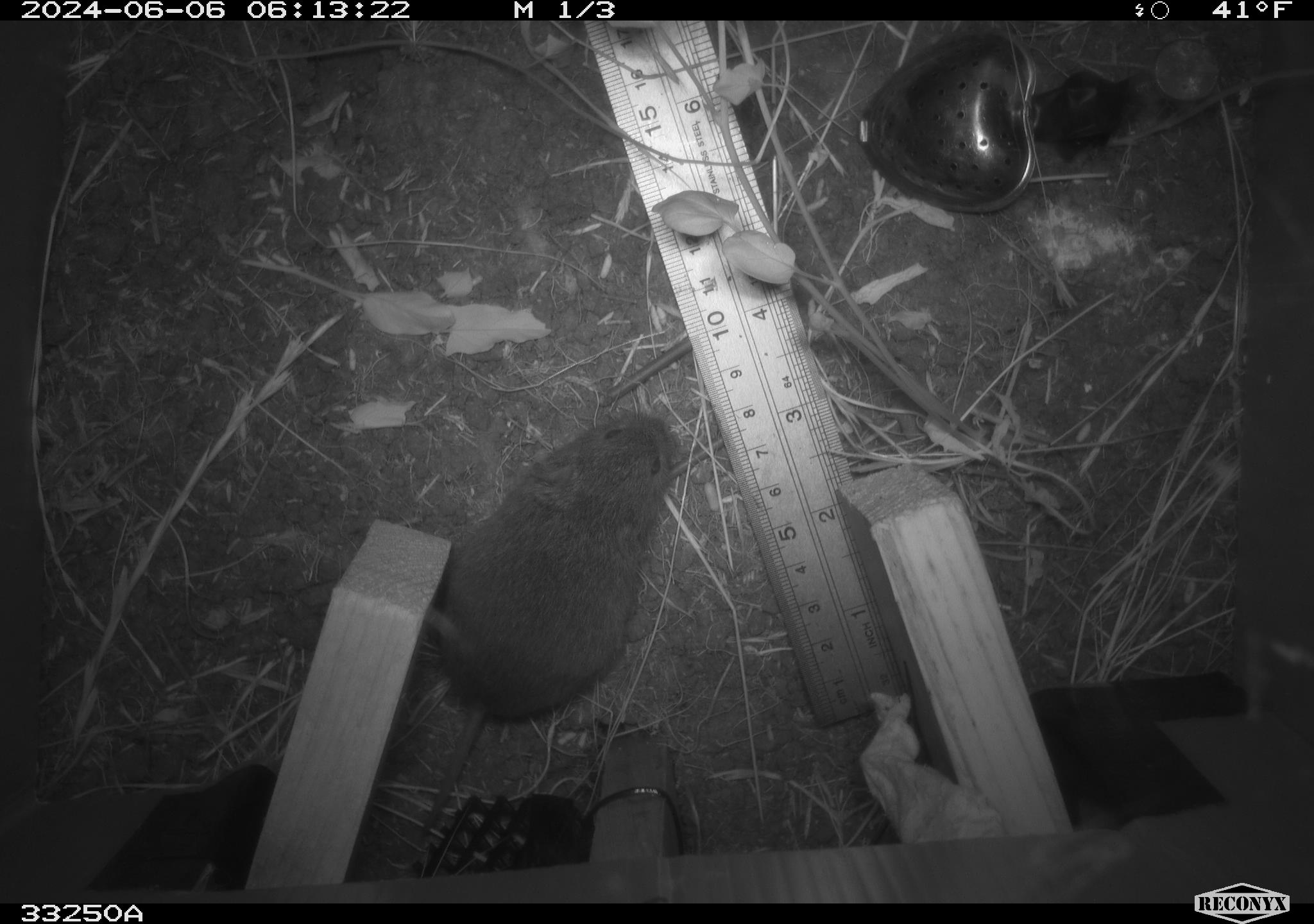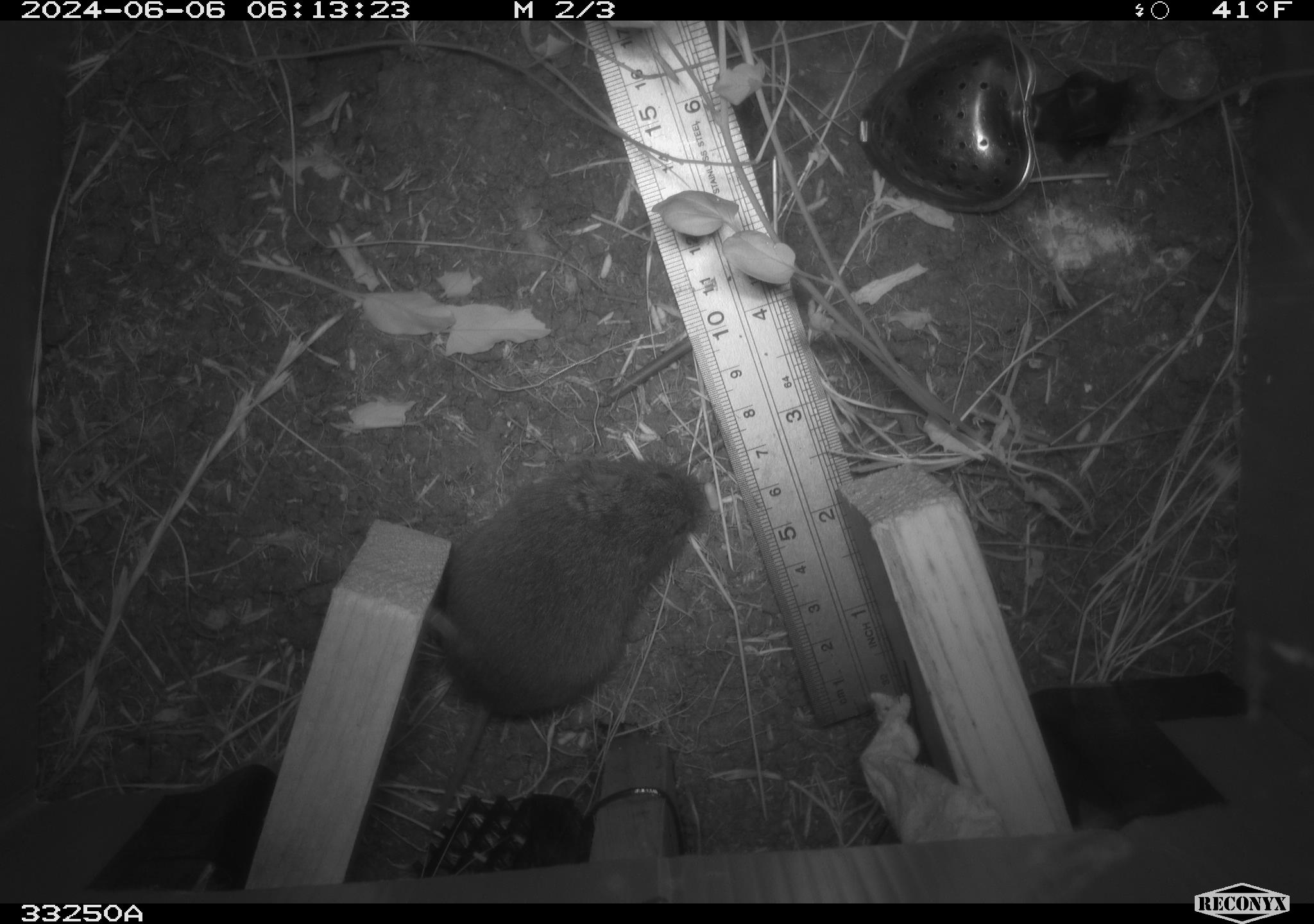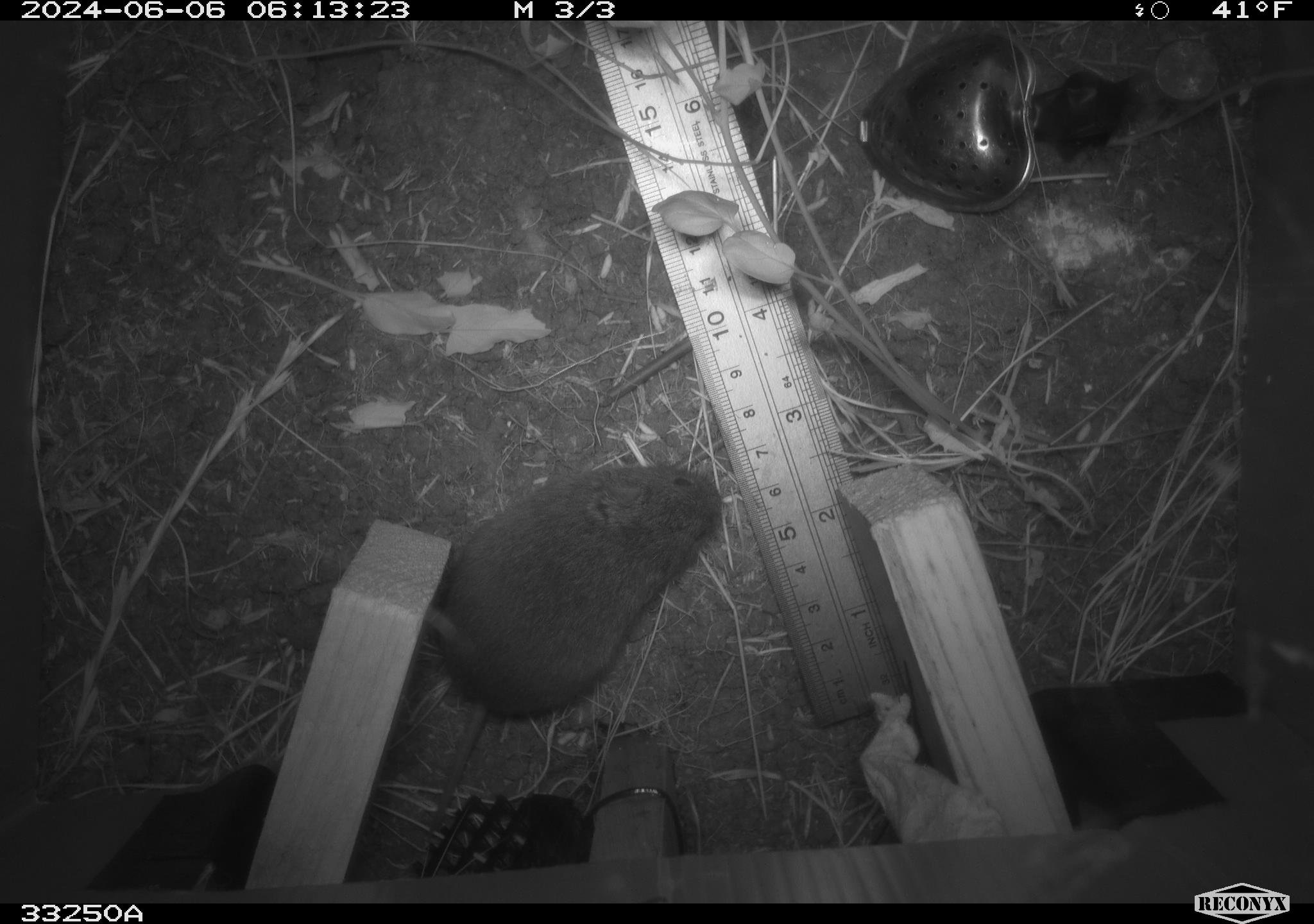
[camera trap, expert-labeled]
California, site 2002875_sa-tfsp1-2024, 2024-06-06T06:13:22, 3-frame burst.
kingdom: Animalia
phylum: Chordata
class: Mammalia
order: Rodentia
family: Cricetidae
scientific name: Arvicolinae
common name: voles, lemmings, and muskrats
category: arvicolinae subfamily